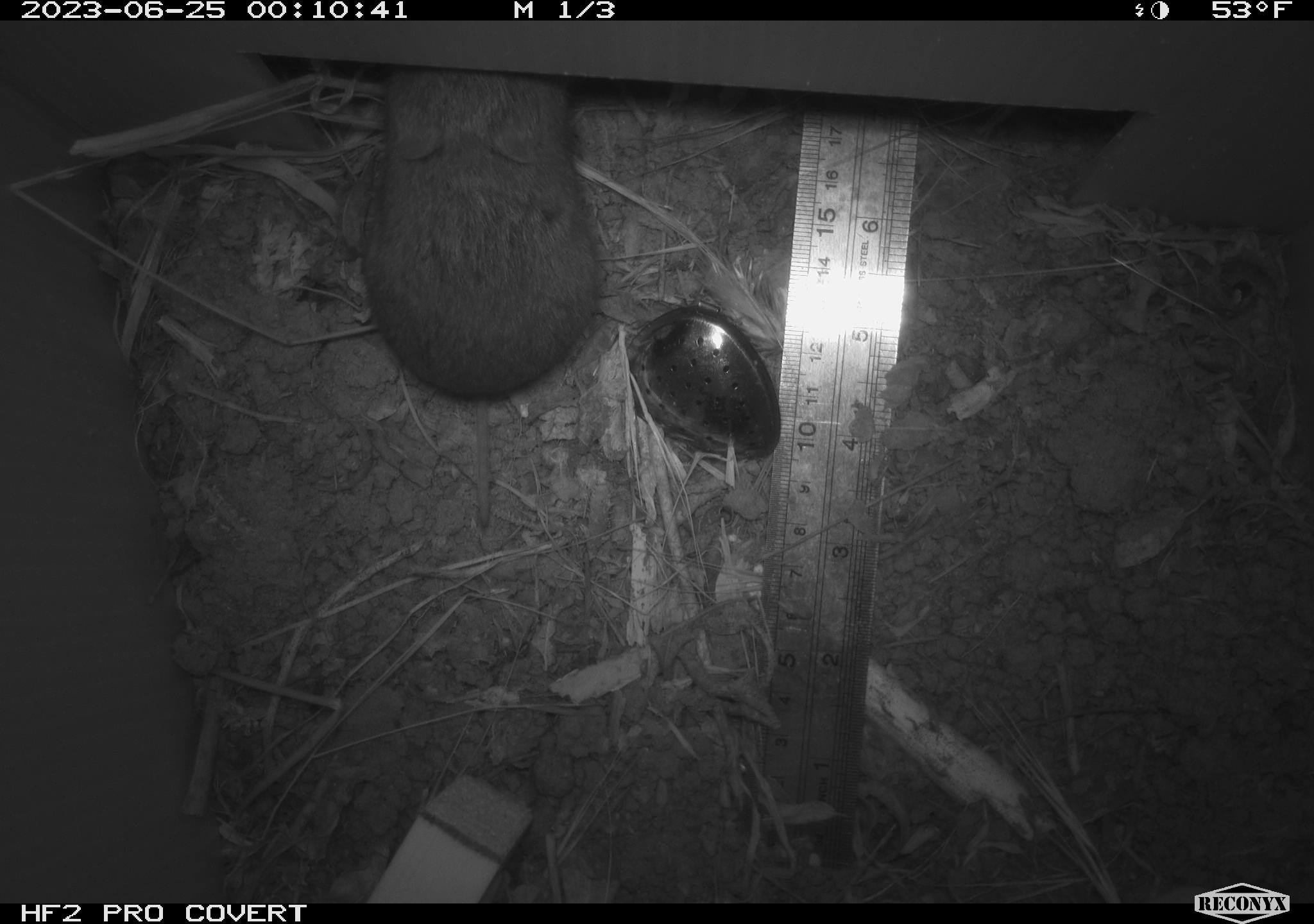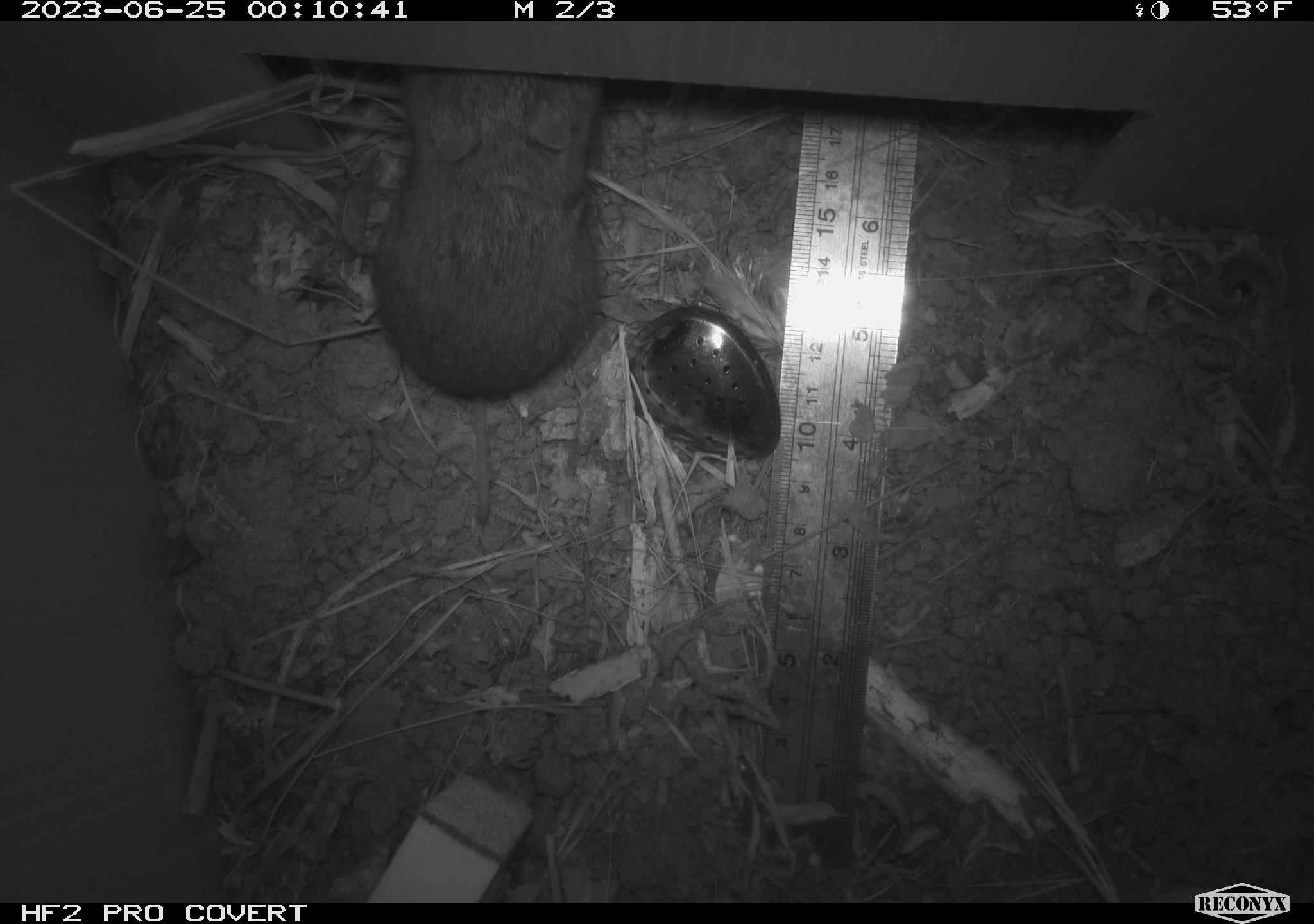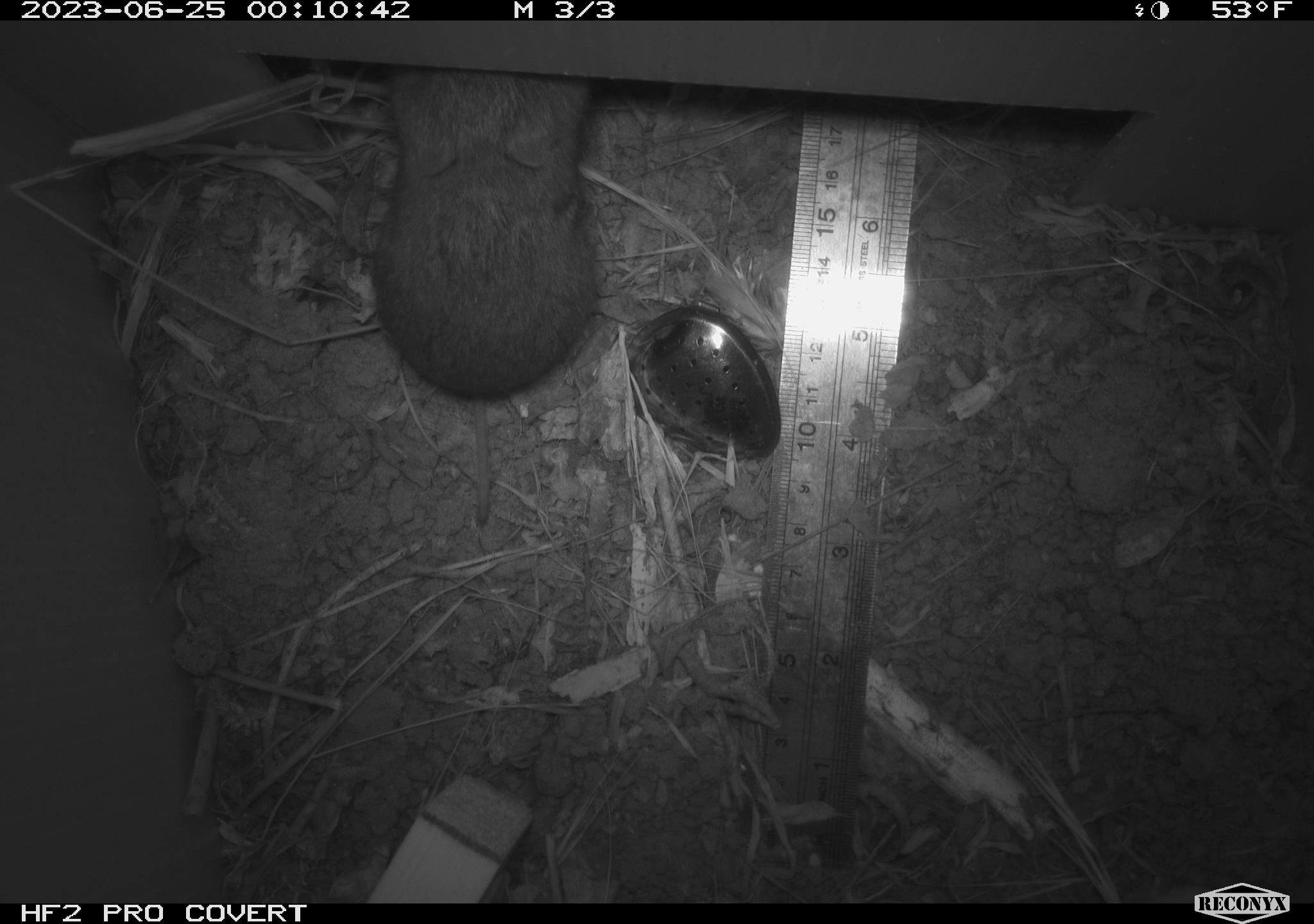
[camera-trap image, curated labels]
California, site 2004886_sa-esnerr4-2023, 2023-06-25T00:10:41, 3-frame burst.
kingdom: Animalia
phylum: Chordata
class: Mammalia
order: Rodentia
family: Cricetidae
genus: Microtus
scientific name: Microtus californicus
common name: california vole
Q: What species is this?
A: California vole (Microtus californicus).